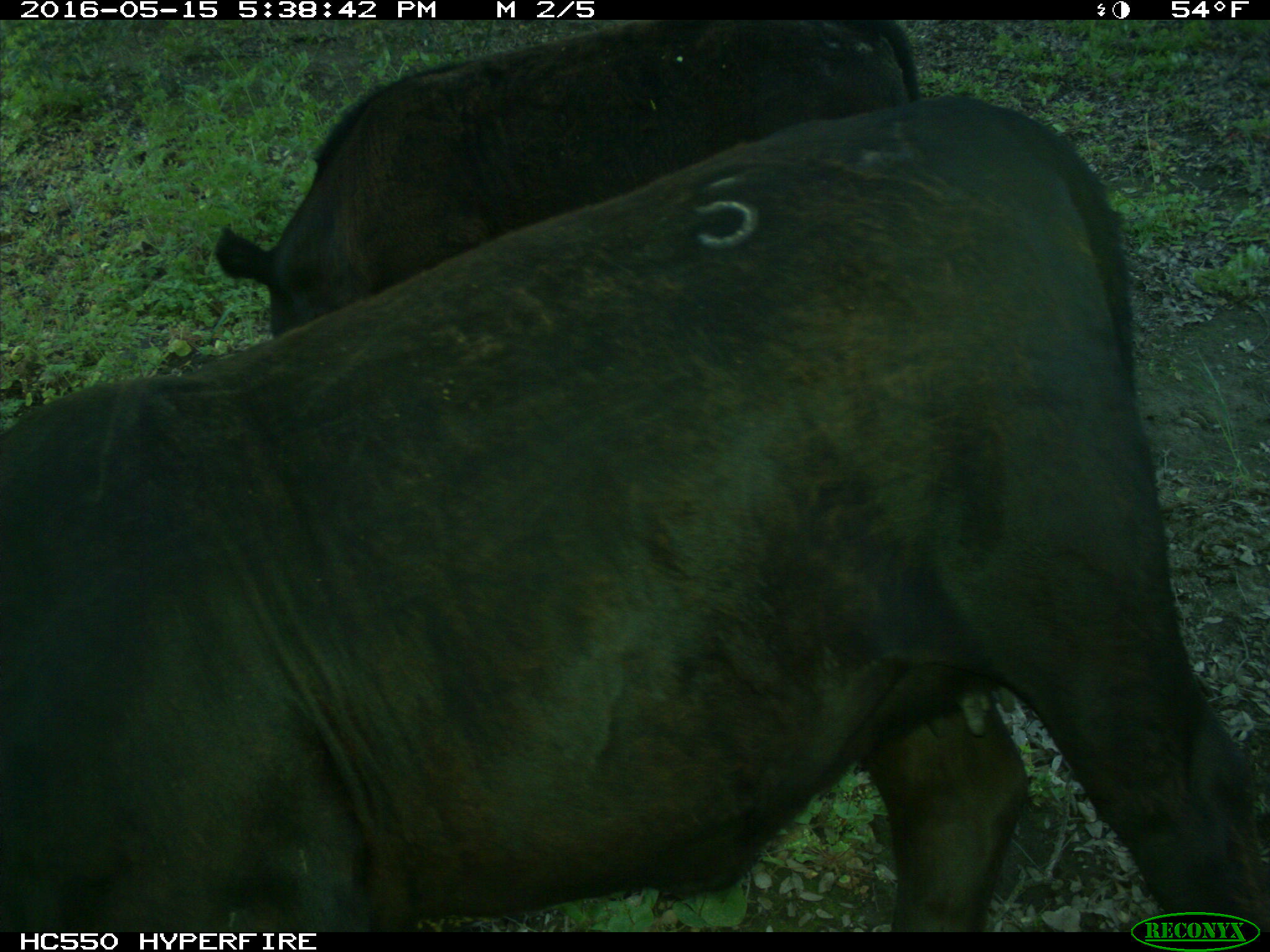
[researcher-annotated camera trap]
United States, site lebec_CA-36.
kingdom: Animalia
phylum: Chordata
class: Mammalia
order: Artiodactyla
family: Bovidae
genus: Bos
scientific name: Bos taurus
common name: domestic cow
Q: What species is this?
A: Bos taurus (domestic cow).